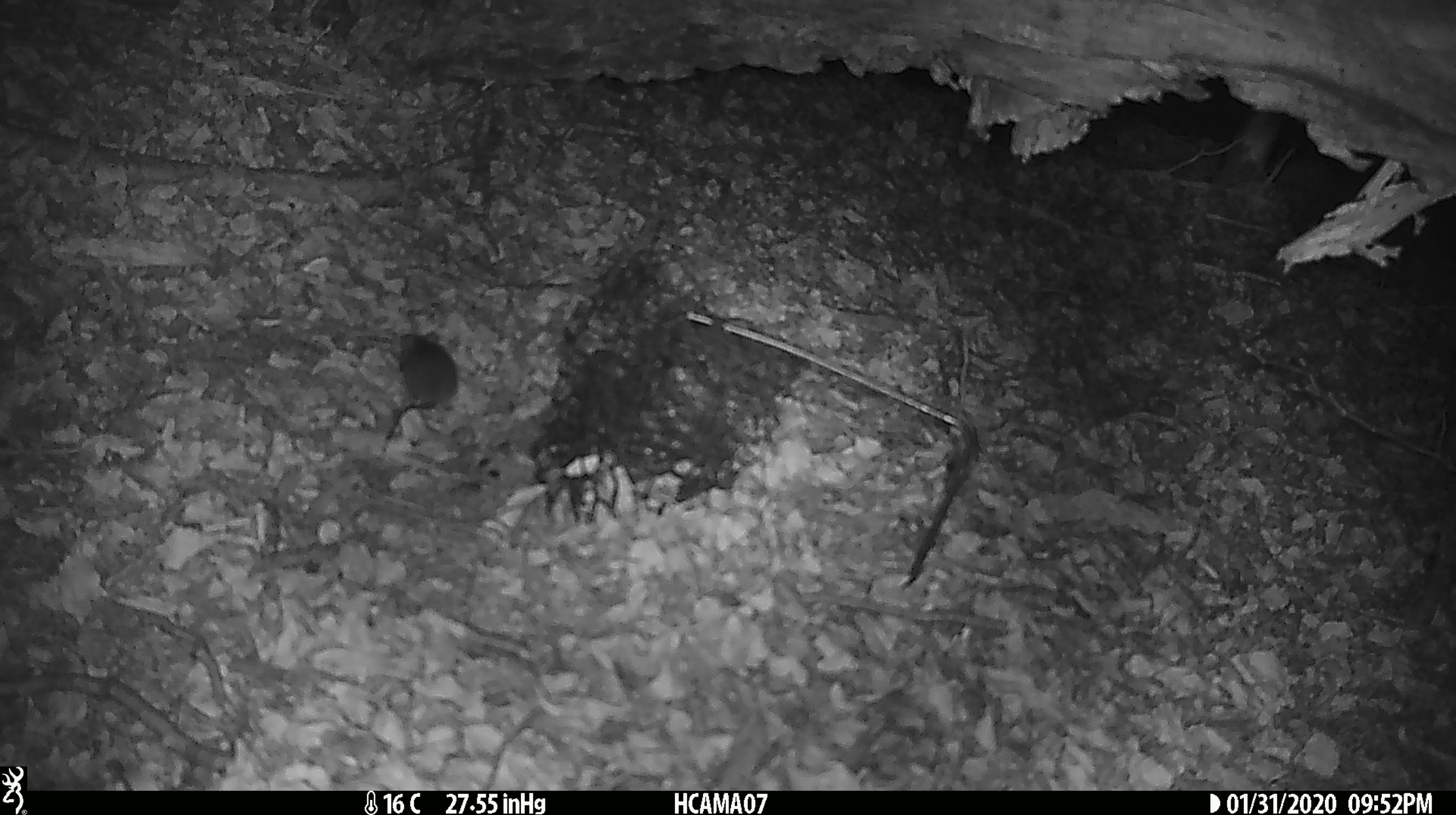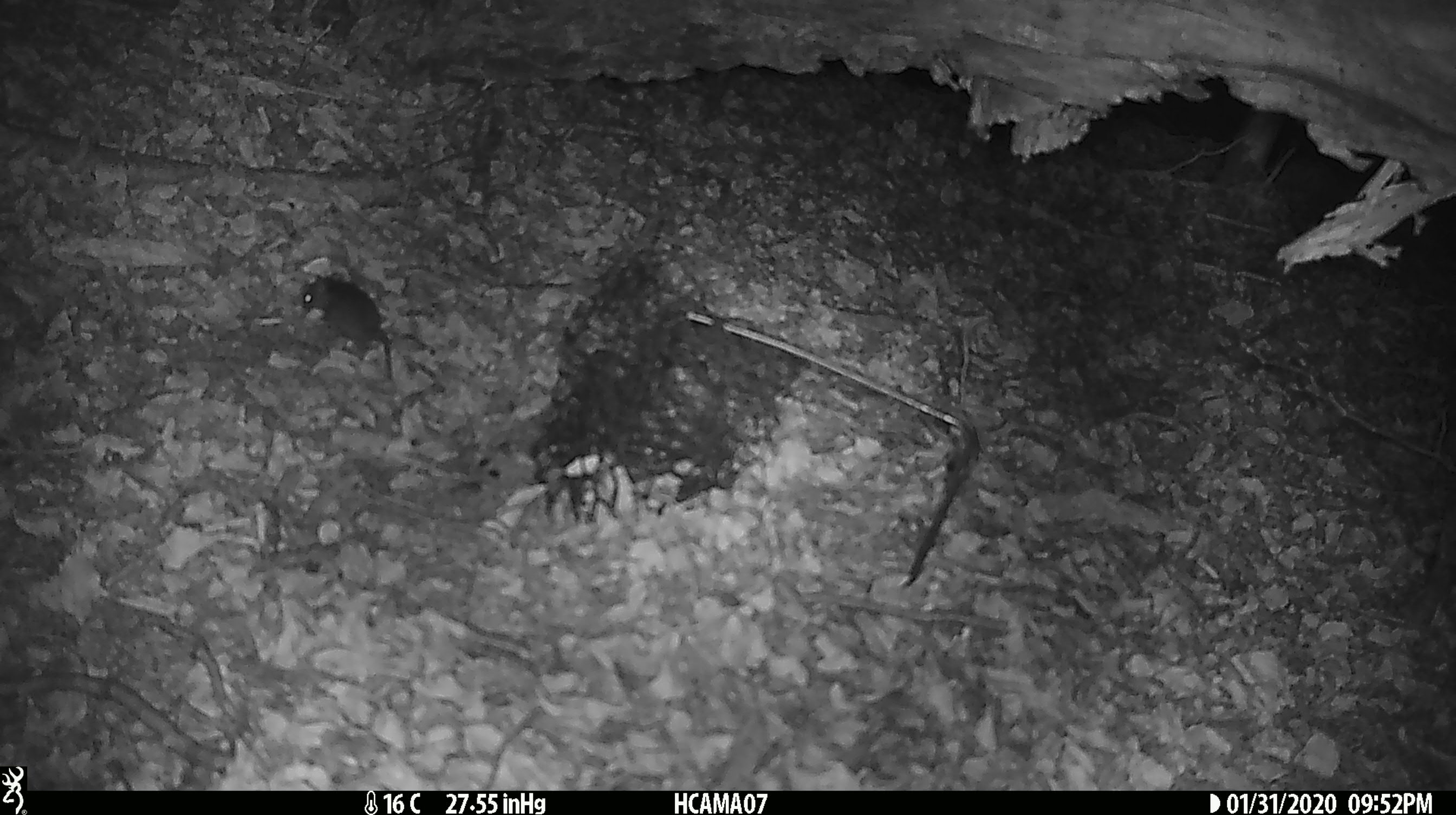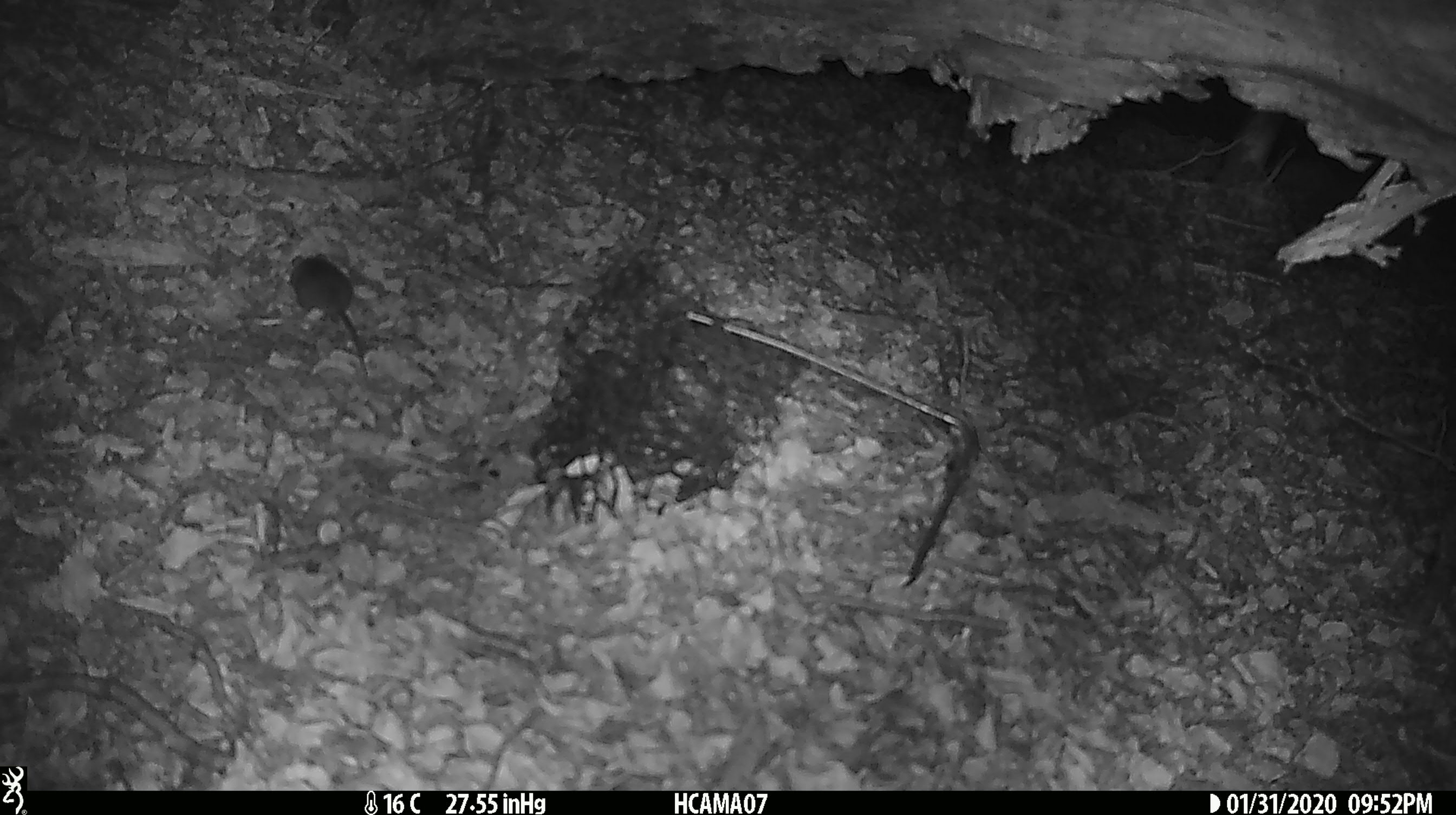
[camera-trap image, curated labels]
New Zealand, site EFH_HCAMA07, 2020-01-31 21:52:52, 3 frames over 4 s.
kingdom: Animalia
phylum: Chordata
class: Mammalia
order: Rodentia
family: Muridae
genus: Mus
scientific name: Mus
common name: mouse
Mouse (Mus).